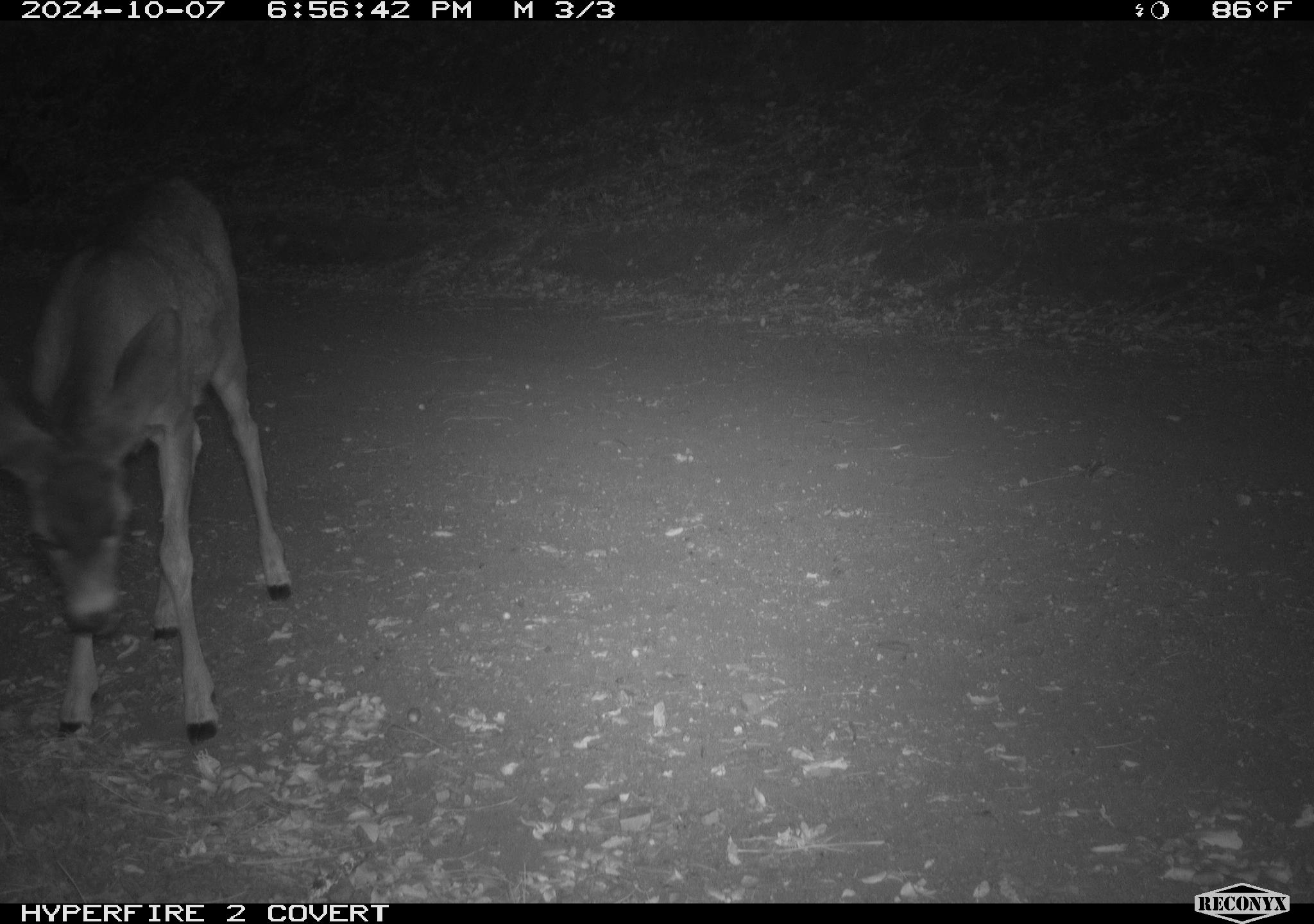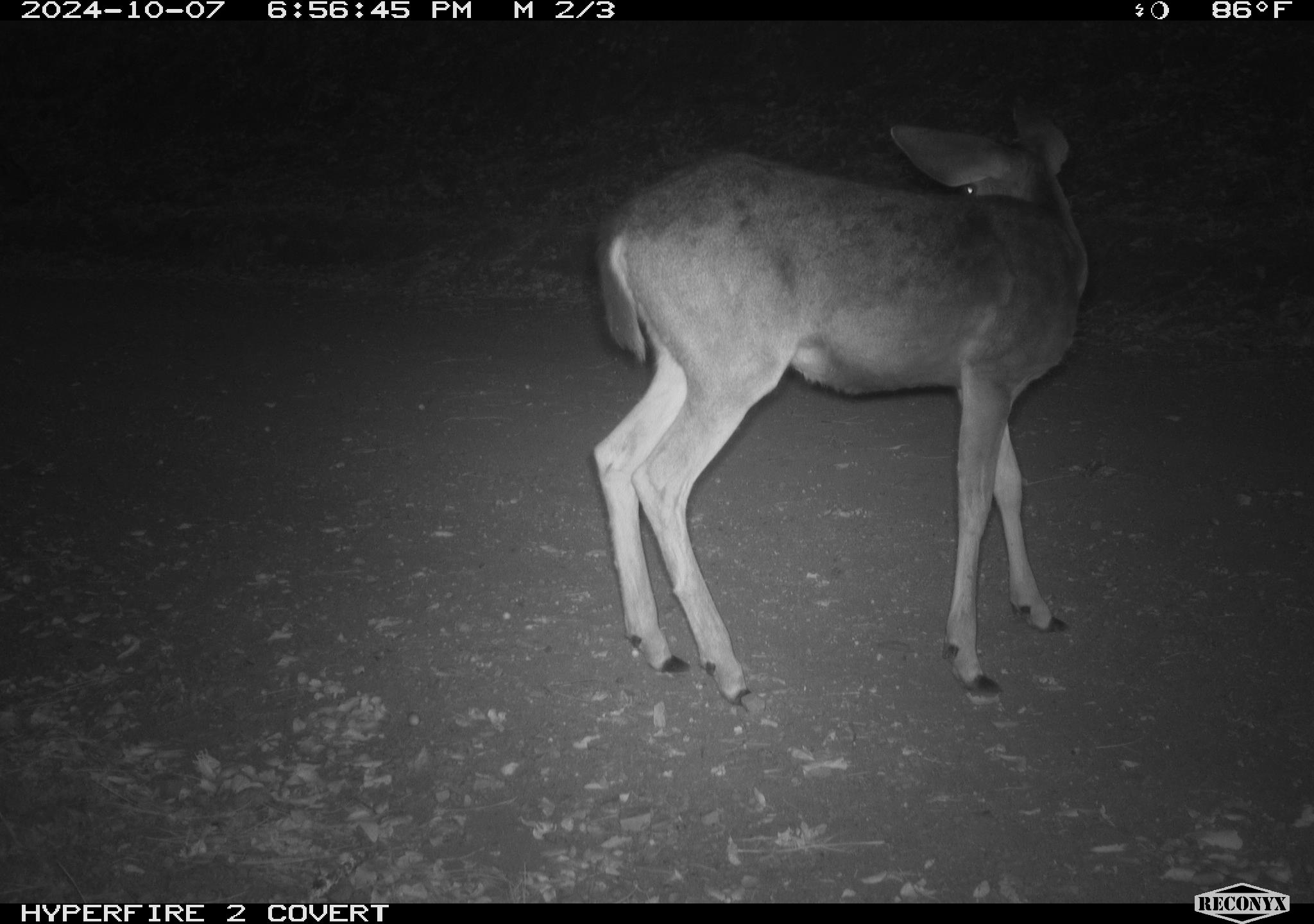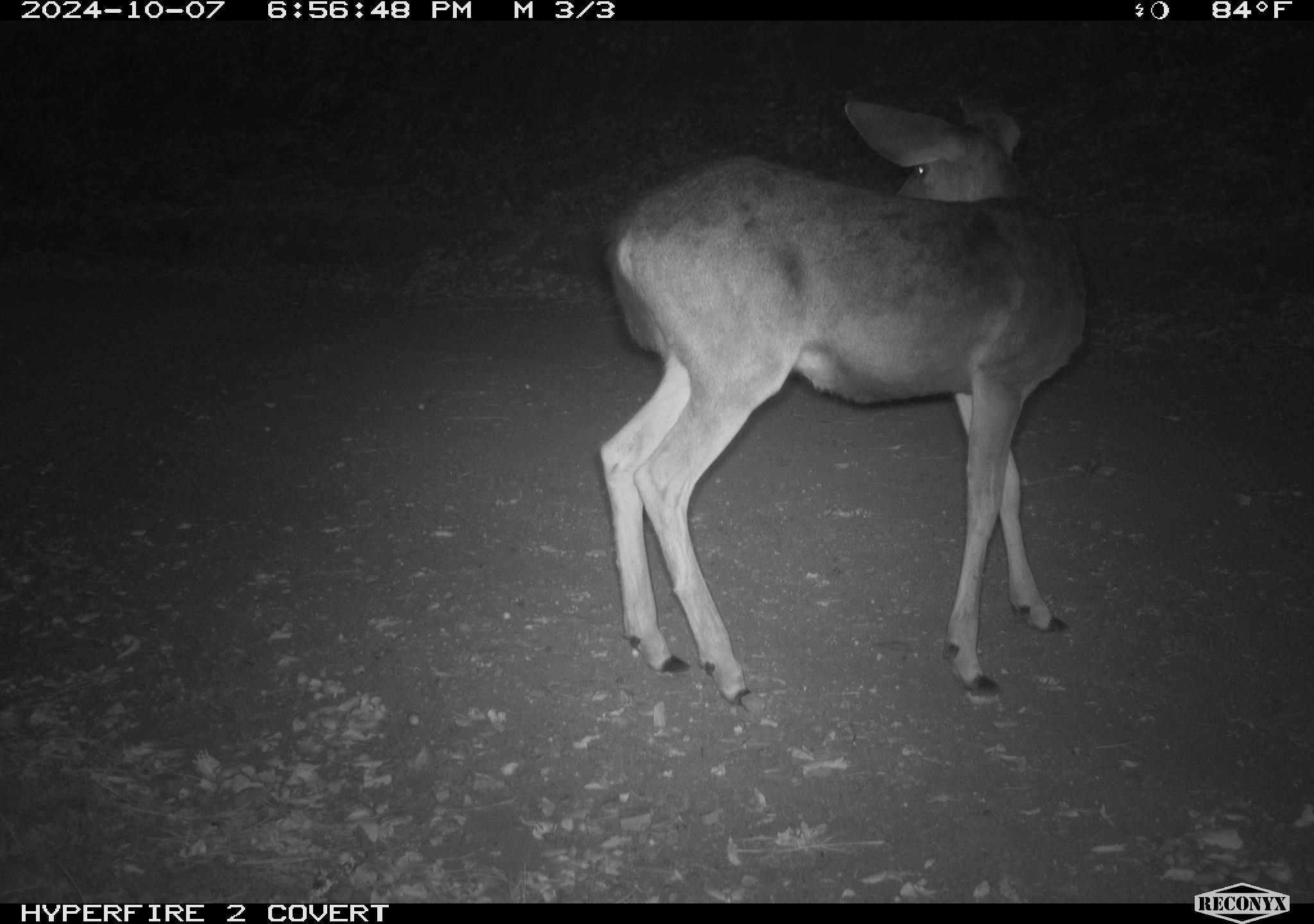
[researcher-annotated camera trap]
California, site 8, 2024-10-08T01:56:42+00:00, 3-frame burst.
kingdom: Animalia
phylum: Chordata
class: Mammalia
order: Artiodactyla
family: Cervidae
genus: Odocoileus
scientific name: Odocoileus hemionus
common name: mule deer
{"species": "mule deer (Odocoileus hemionus)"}